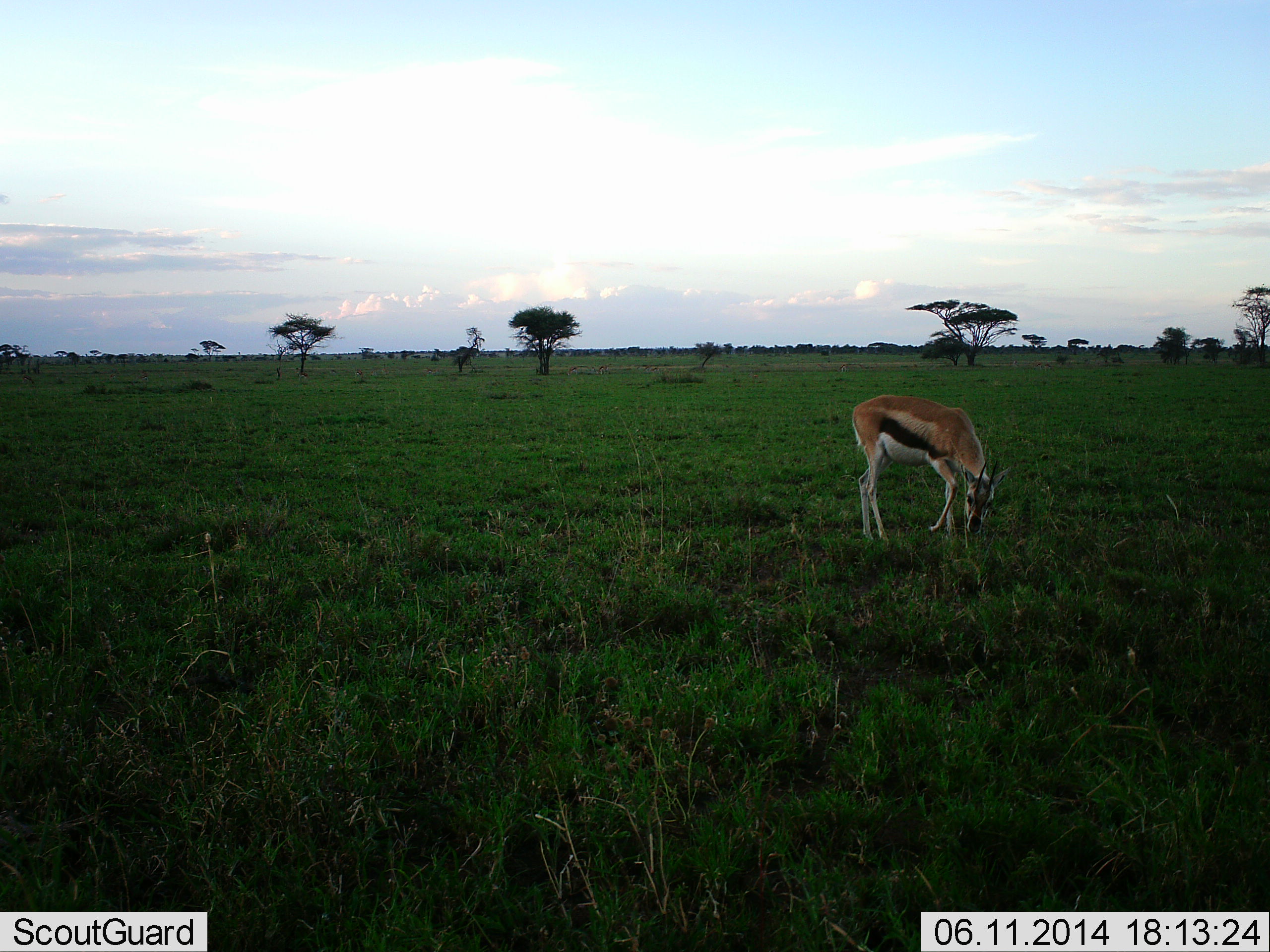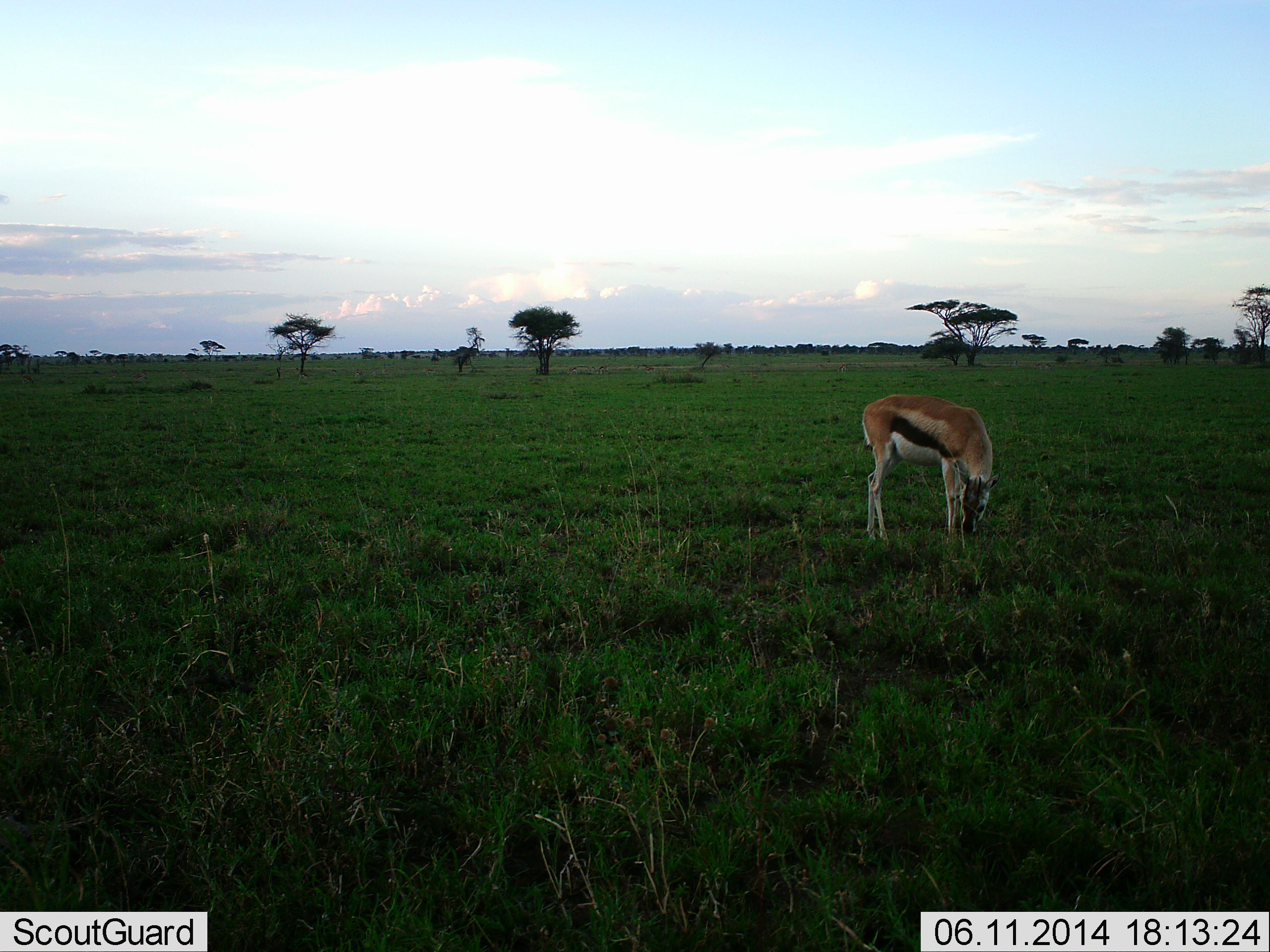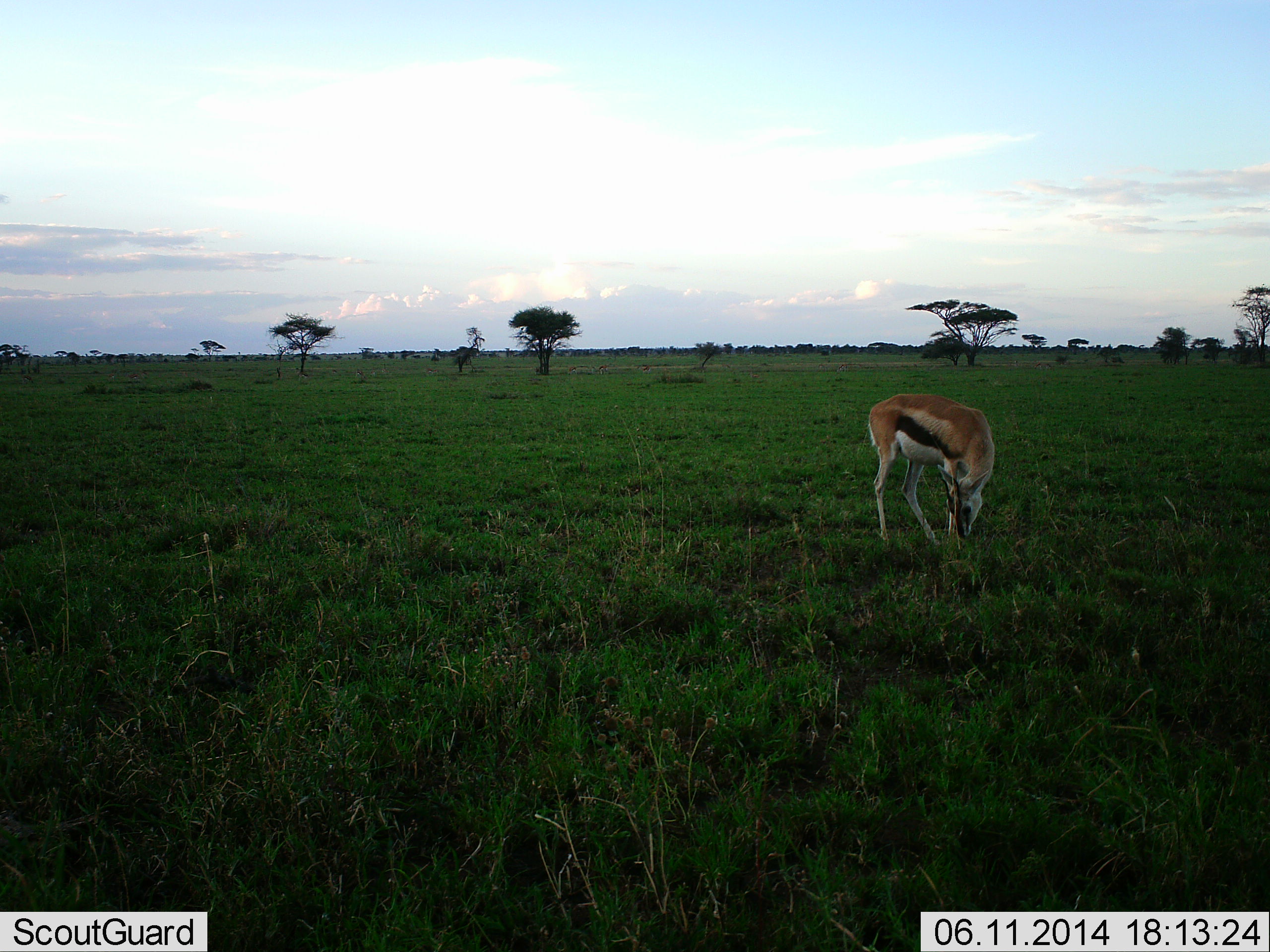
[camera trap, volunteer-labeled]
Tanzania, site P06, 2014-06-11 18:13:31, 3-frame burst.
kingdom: Animalia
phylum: Chordata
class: Mammalia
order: Artiodactyla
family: Bovidae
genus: Eudorcas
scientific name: Eudorcas thomsonii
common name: thomson's gazelle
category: gazellethomsons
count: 1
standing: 20%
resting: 0%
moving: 0%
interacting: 0%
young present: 0%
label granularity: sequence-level